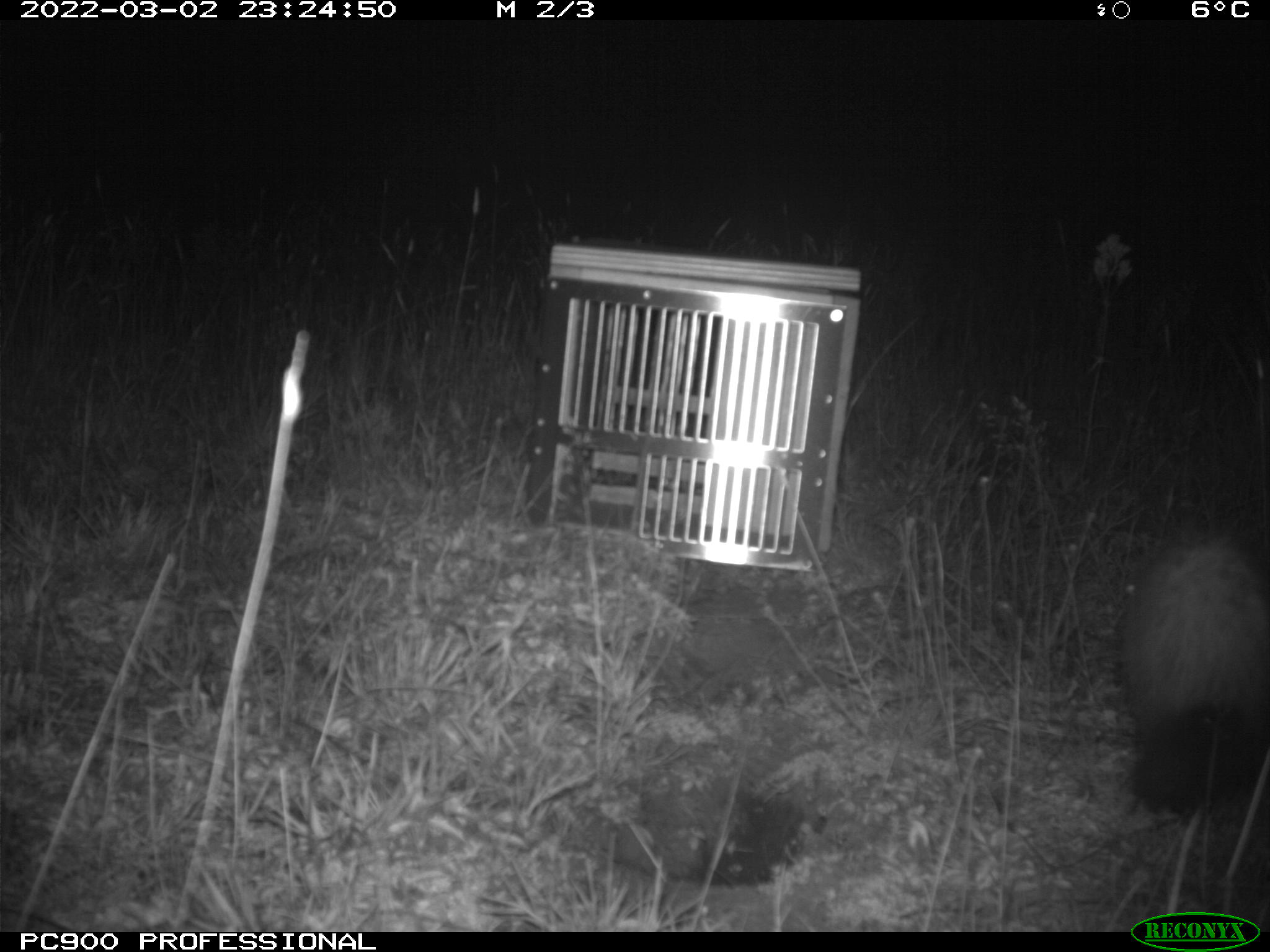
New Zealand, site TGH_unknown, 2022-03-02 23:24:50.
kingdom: Animalia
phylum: Chordata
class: Mammalia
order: Carnivora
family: Mustelidae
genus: Mustela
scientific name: Mustela furo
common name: ferret